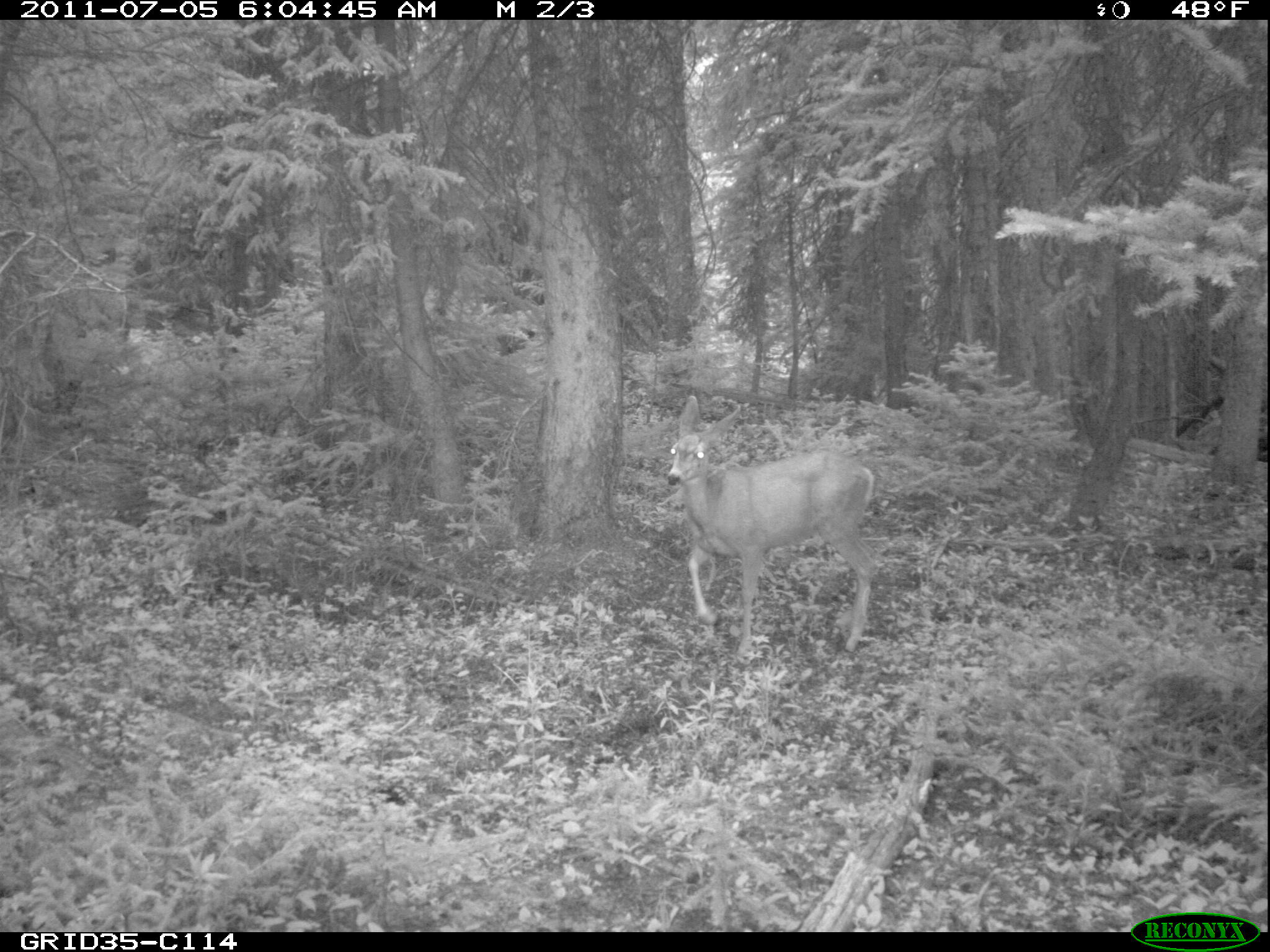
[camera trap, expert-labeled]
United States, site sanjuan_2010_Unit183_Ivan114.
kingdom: Animalia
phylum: Chordata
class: Mammalia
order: Artiodactyla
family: Cervidae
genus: Odocoileus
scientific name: Odocoileus hemionus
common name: mule deer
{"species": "Odocoileus hemionus (mule deer)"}